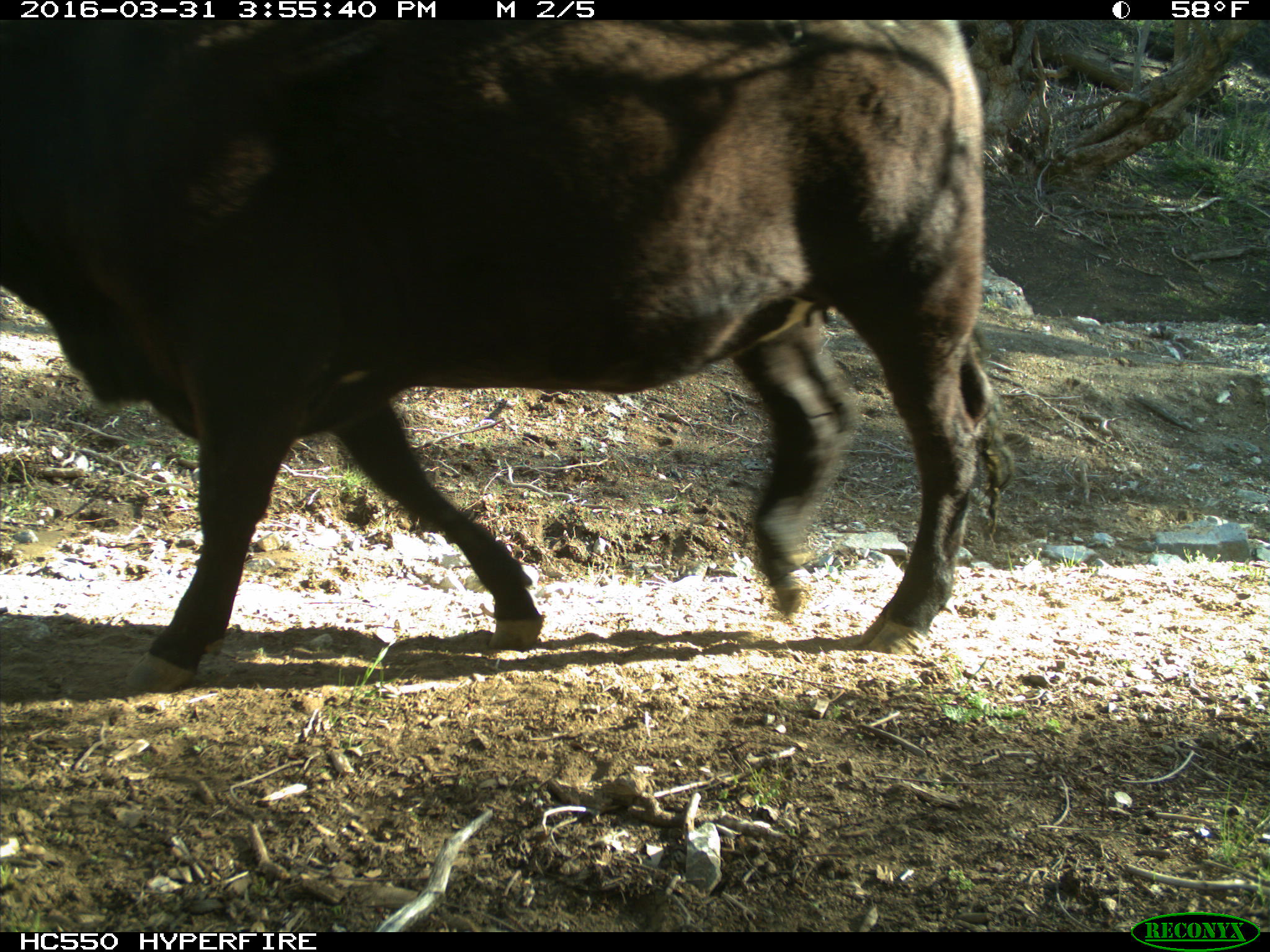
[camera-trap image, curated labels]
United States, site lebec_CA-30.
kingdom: Animalia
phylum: Chordata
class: Mammalia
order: Artiodactyla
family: Bovidae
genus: Bos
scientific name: Bos taurus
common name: domestic cow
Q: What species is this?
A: Bos taurus (domestic cow).